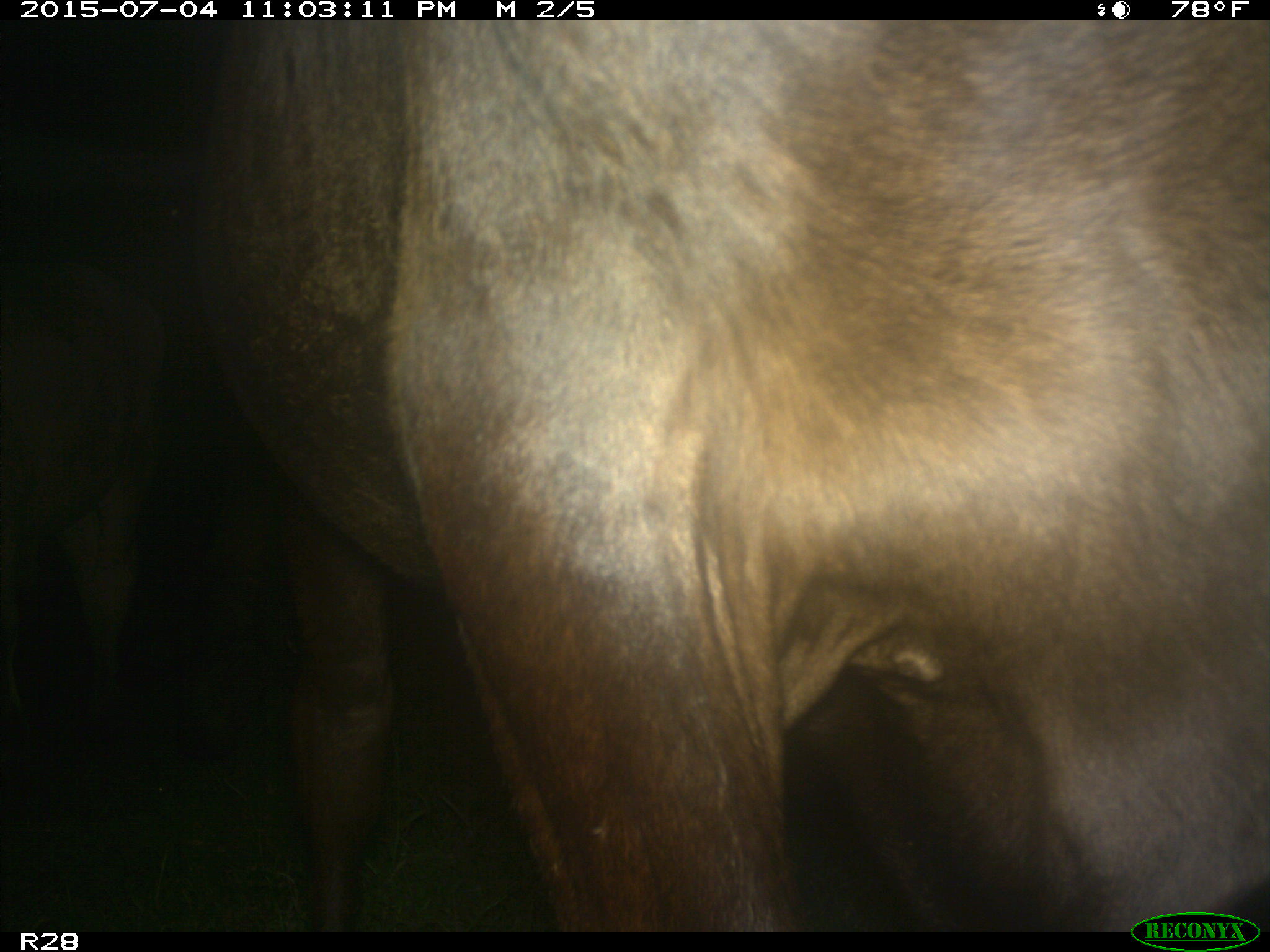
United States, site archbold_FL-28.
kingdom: Animalia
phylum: Chordata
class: Mammalia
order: Artiodactyla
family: Bovidae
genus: Bos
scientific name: Bos taurus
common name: domestic cow